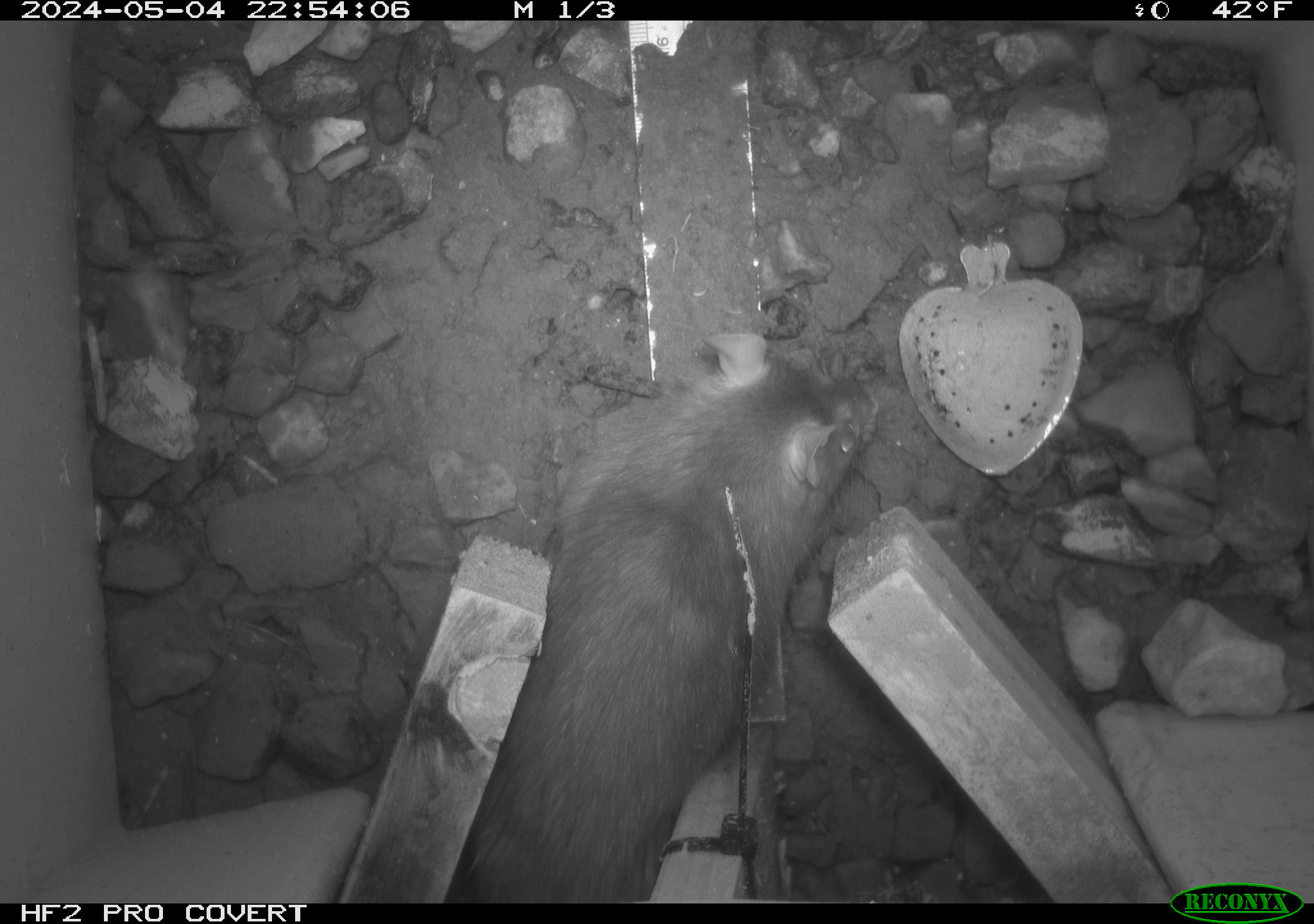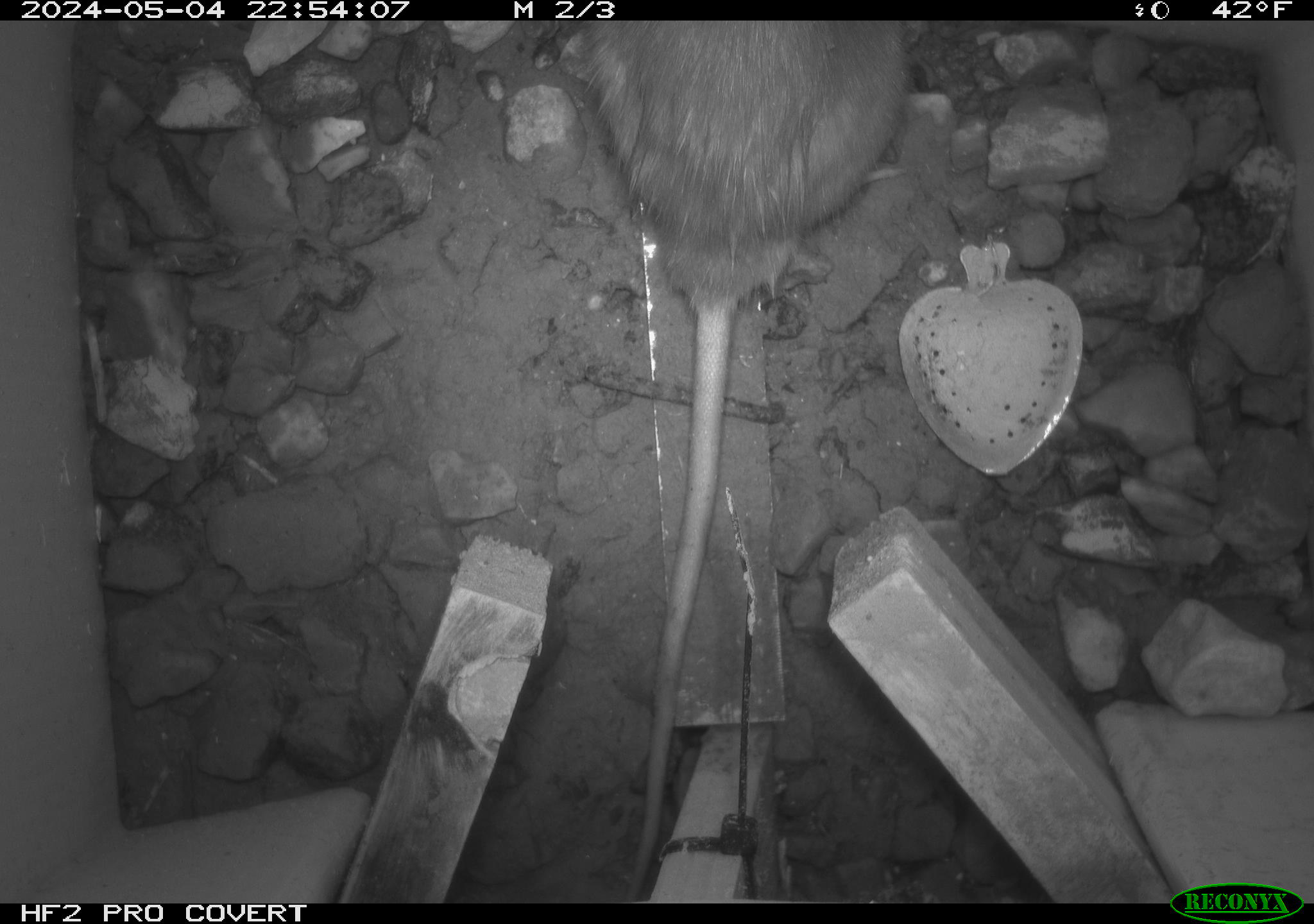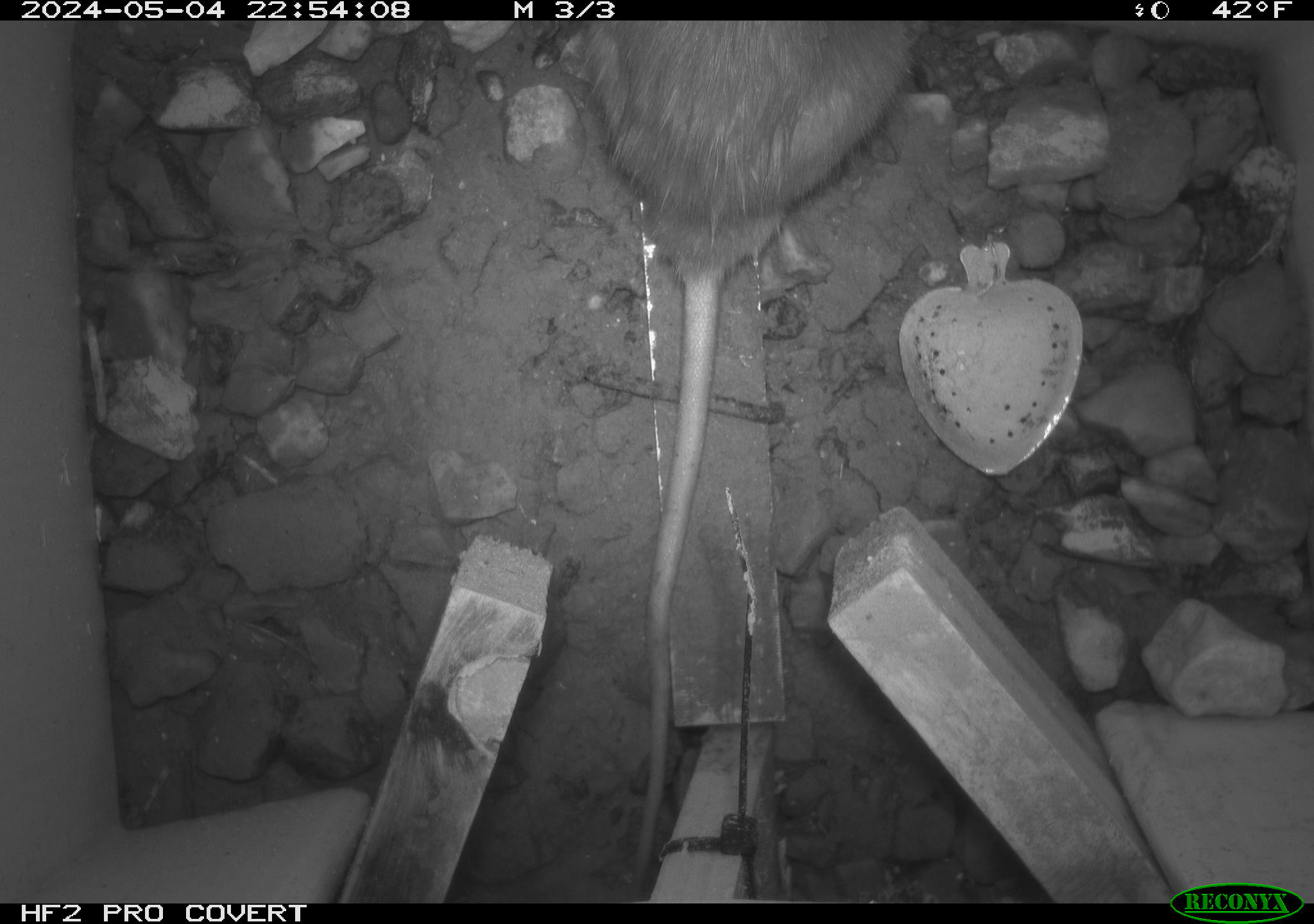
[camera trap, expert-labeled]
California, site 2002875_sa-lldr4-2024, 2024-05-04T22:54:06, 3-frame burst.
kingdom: Animalia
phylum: Chordata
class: Mammalia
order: Rodentia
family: Muridae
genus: Rattus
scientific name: Rattus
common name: rat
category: rattus species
Rattus species (rat) (Rattus).